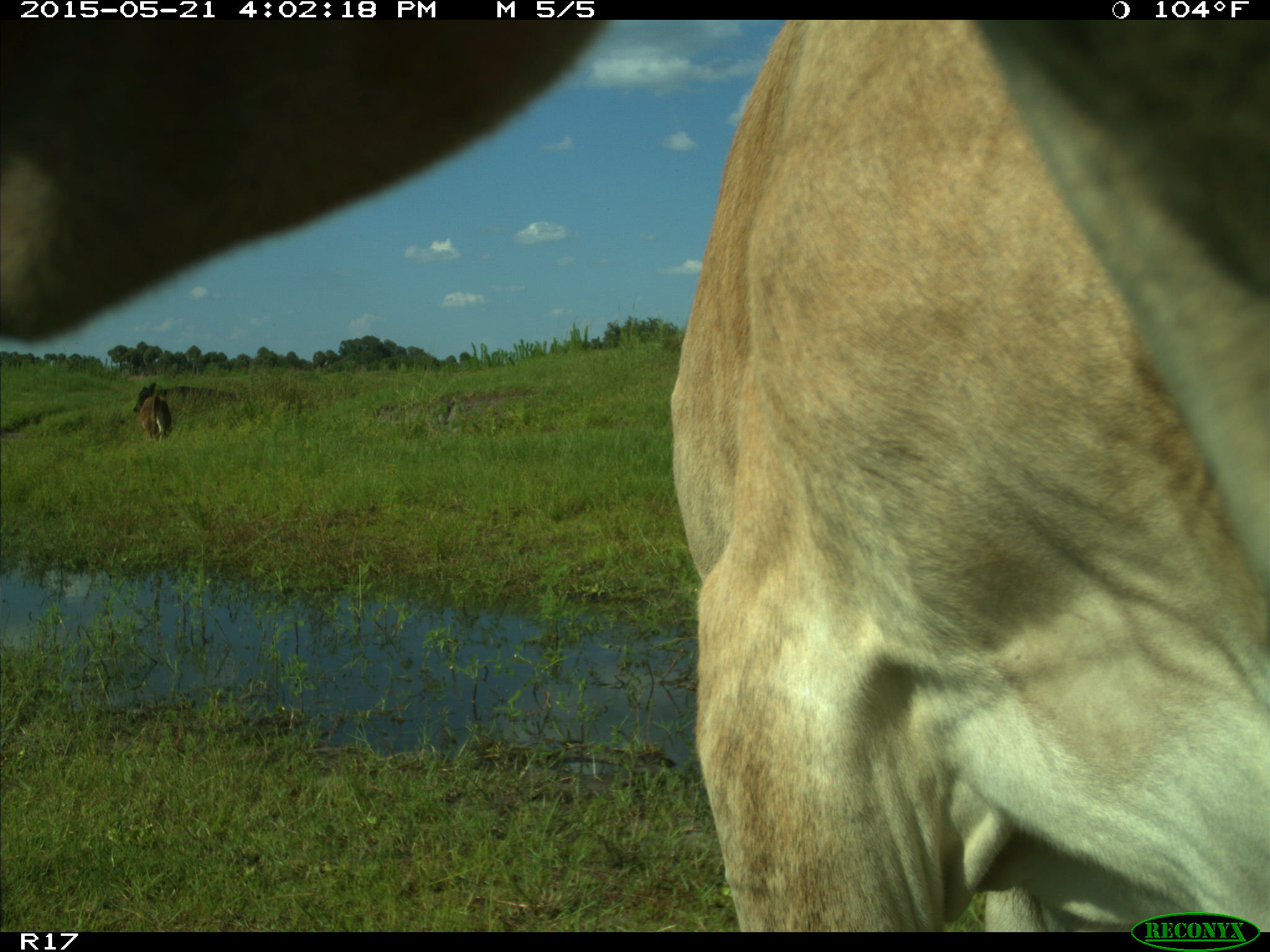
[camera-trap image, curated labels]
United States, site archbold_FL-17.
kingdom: Animalia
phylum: Chordata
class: Mammalia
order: Artiodactyla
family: Bovidae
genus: Bos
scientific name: Bos taurus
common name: domestic cow